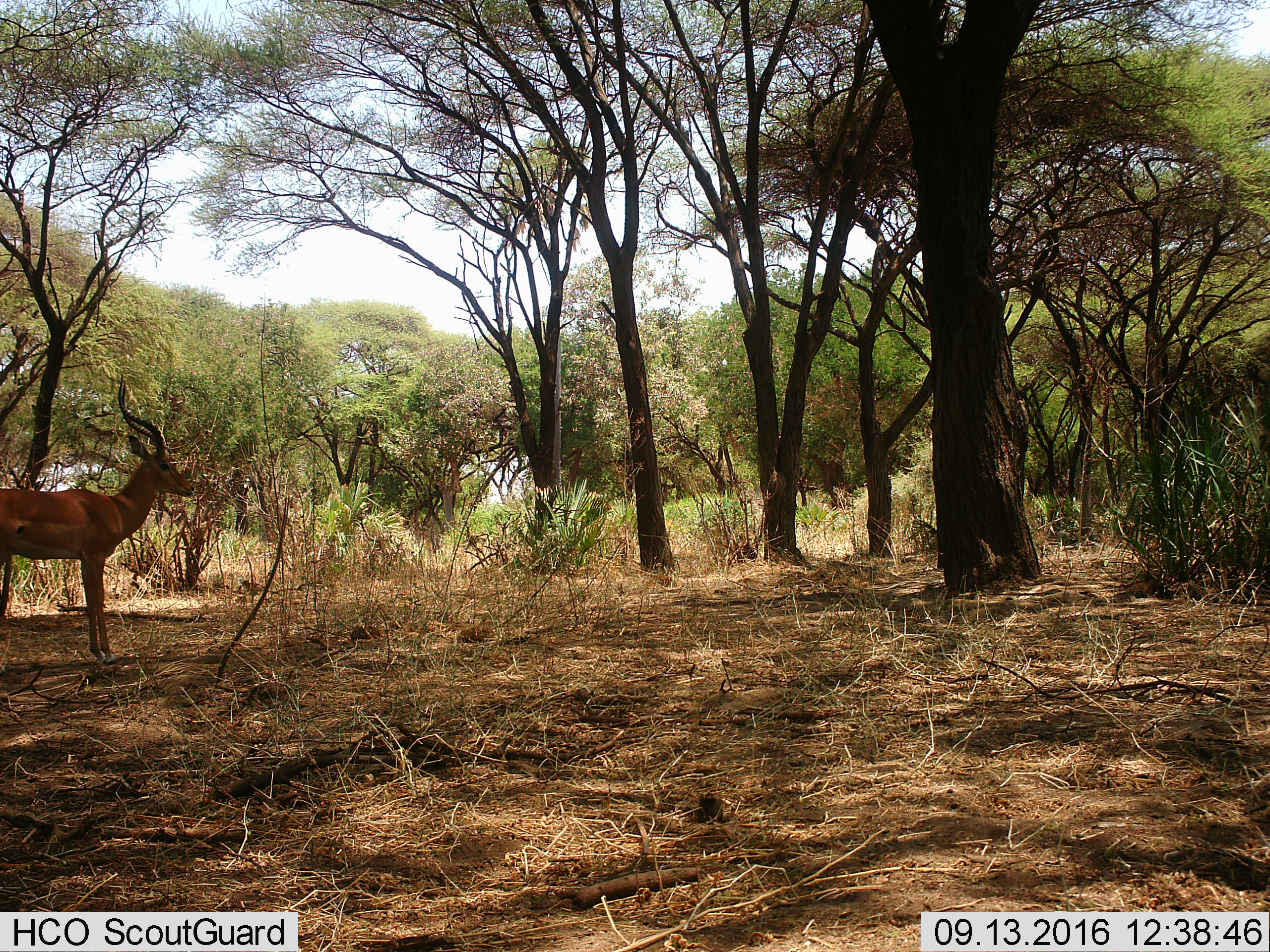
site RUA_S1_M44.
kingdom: Animalia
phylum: Chordata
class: Mammalia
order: Artiodactyla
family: Bovidae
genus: Aepyceros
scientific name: Aepyceros melampus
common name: impala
Impala (Aepyceros melampus), count 1. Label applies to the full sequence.